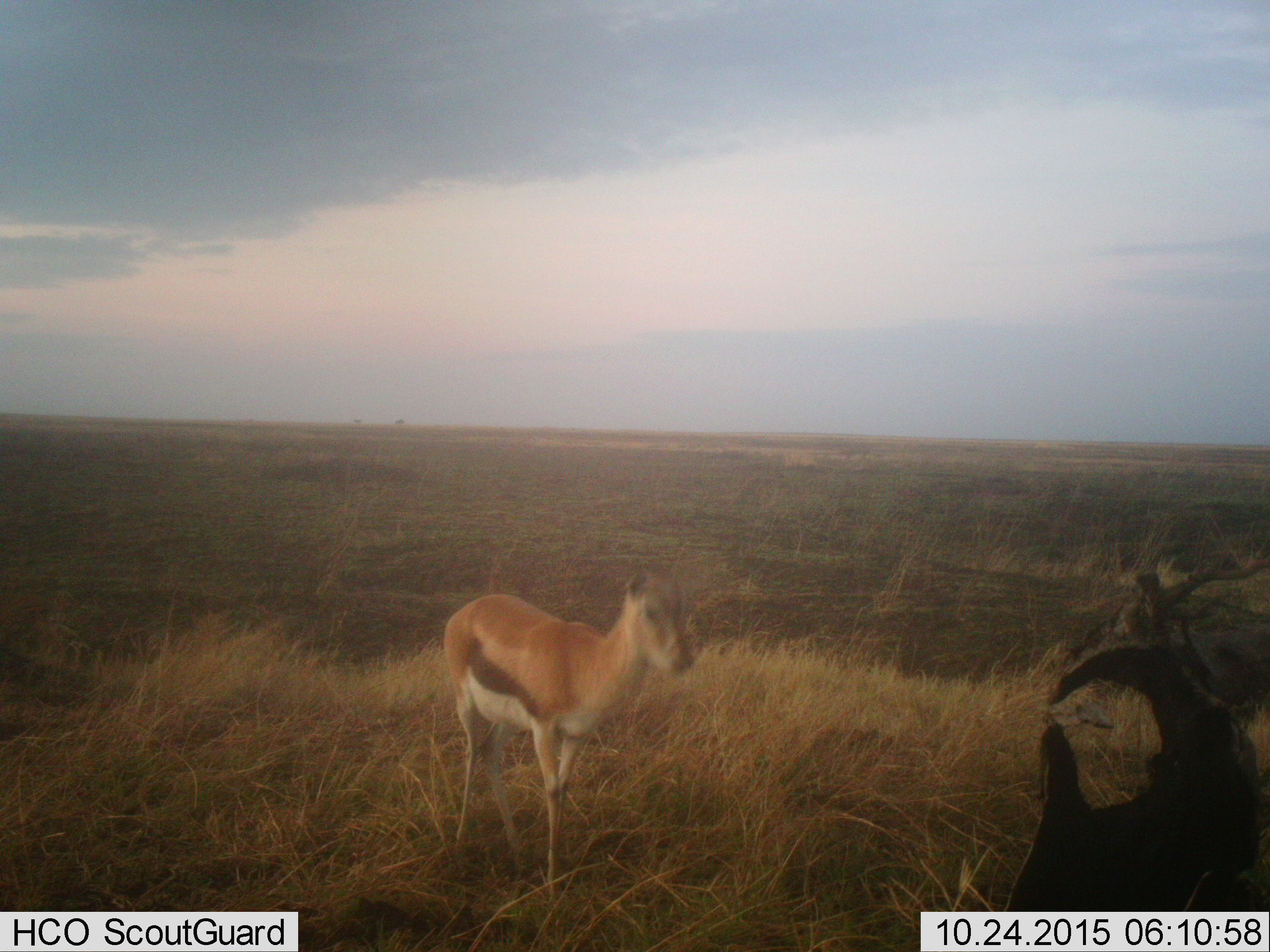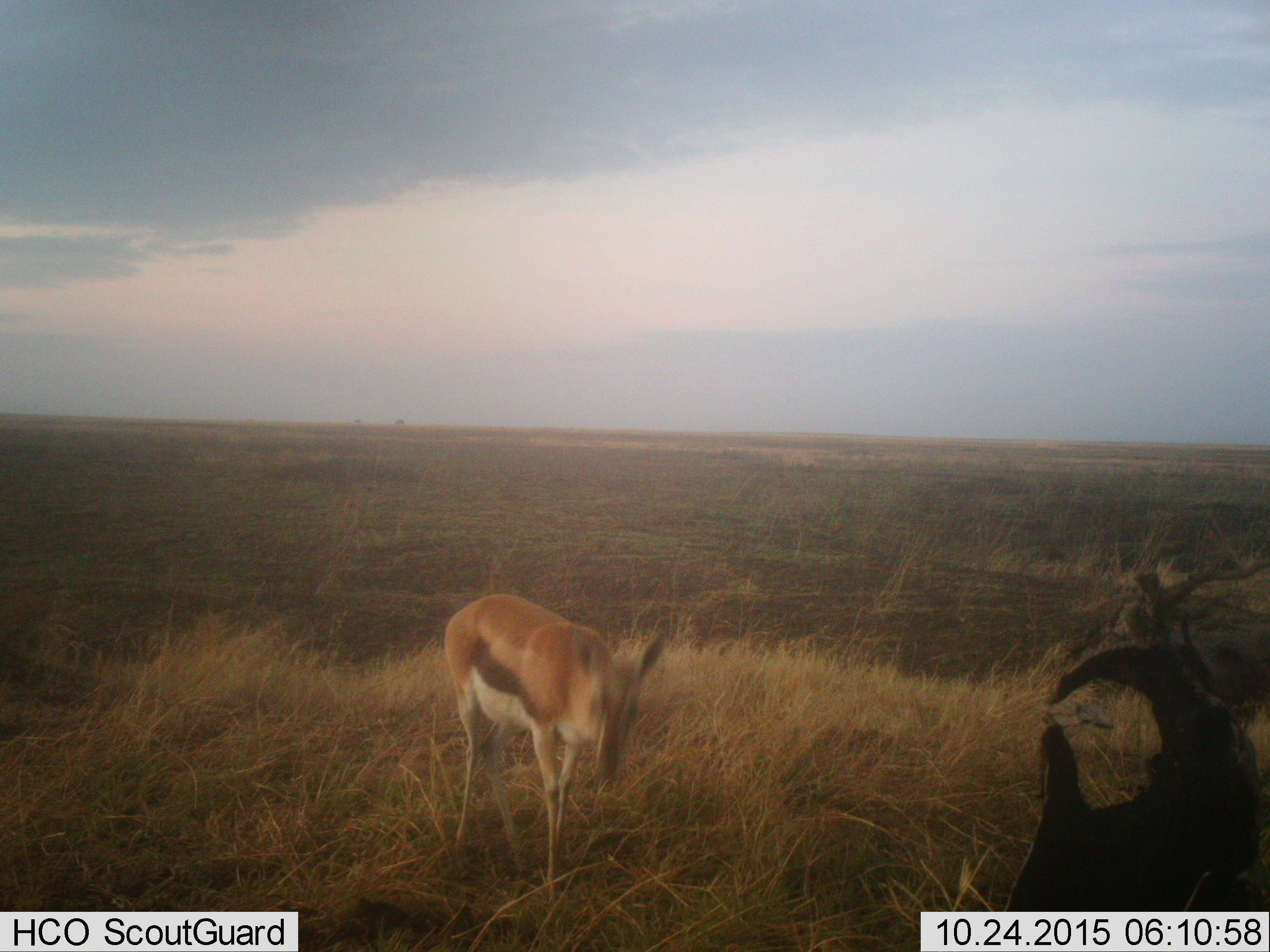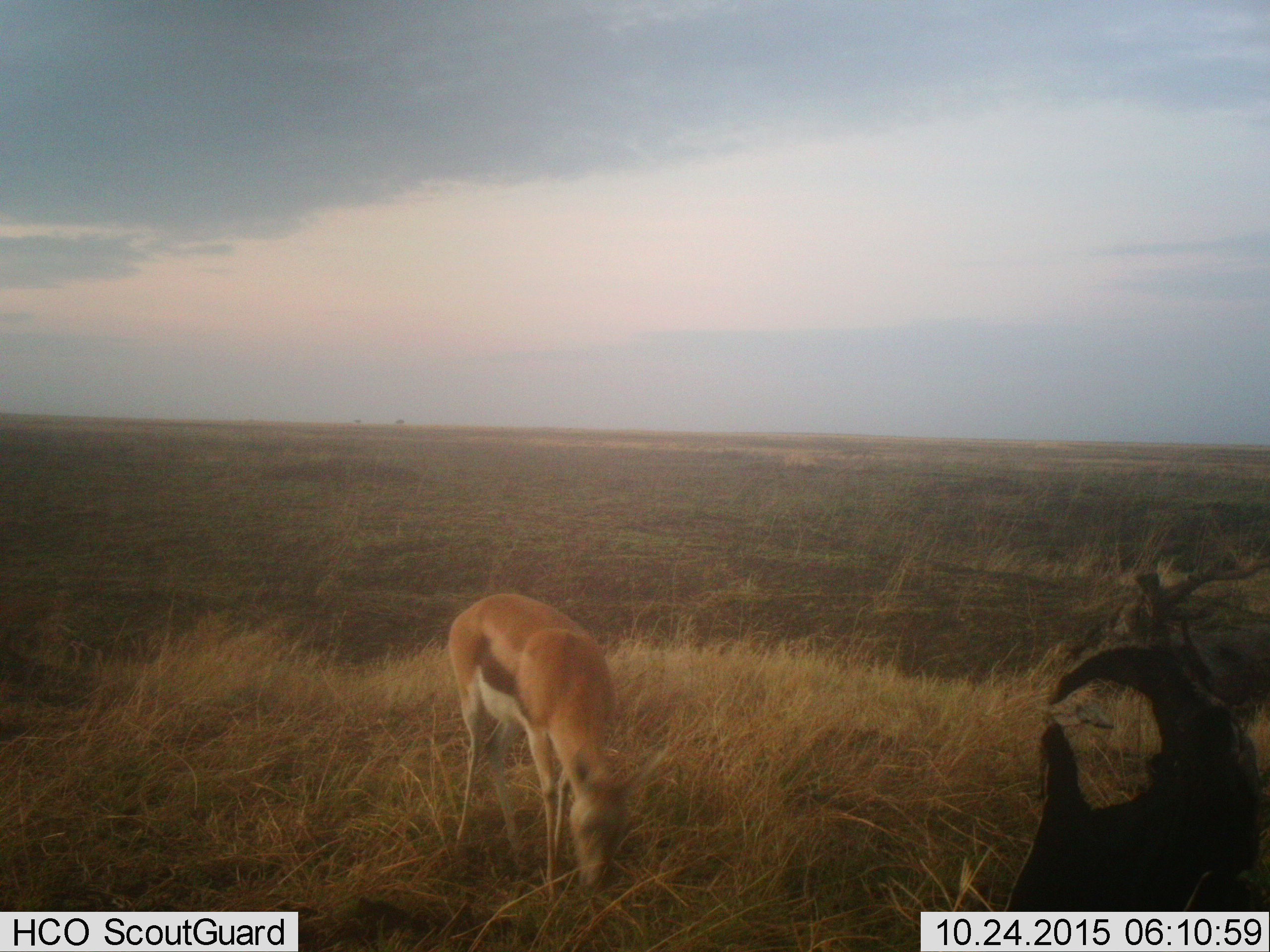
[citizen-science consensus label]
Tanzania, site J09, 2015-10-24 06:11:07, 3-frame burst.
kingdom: Animalia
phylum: Chordata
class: Mammalia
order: Artiodactyla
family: Bovidae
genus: Eudorcas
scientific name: Eudorcas thomsonii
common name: thomson's gazelle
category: gazellethomsons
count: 1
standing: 50%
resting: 0%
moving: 17%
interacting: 0%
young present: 17%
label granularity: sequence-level